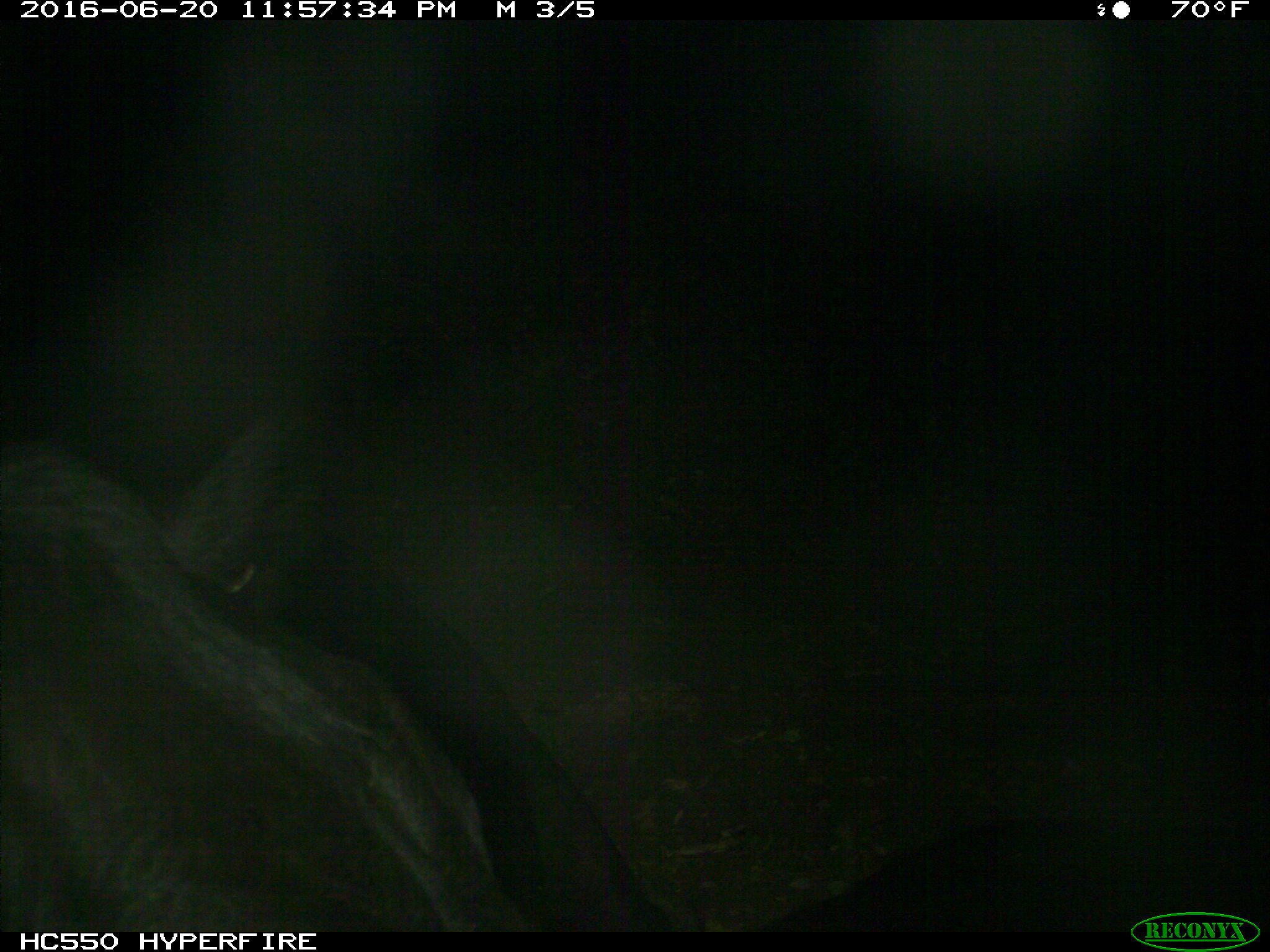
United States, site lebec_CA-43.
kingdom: Animalia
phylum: Chordata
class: Mammalia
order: Artiodactyla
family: Bovidae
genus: Bos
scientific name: Bos taurus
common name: domestic cow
Bos taurus (domestic cow).